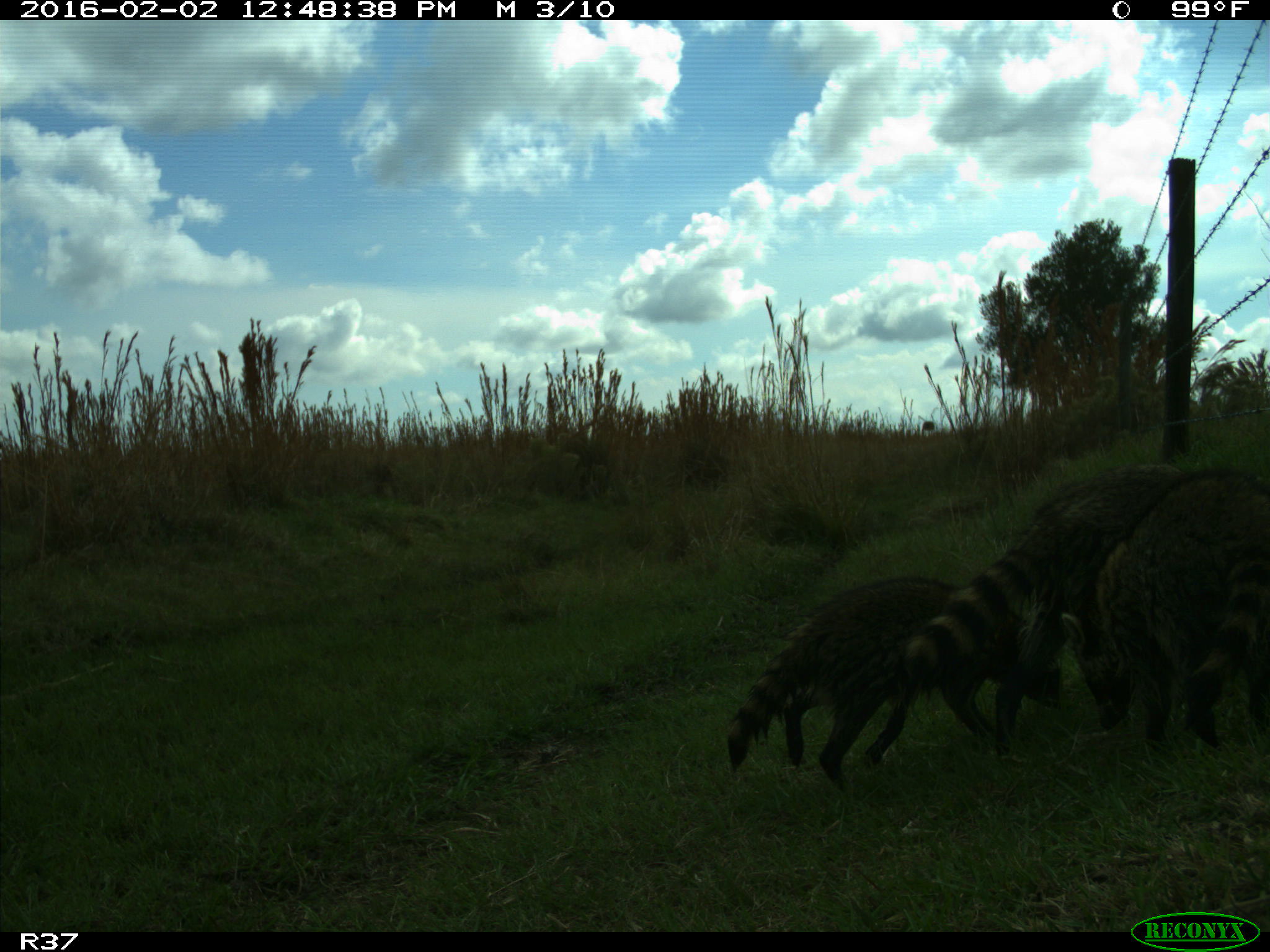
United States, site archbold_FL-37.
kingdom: Animalia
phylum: Chordata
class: Mammalia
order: Carnivora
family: Procyonidae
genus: Procyon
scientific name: Procyon lotor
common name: common raccoon